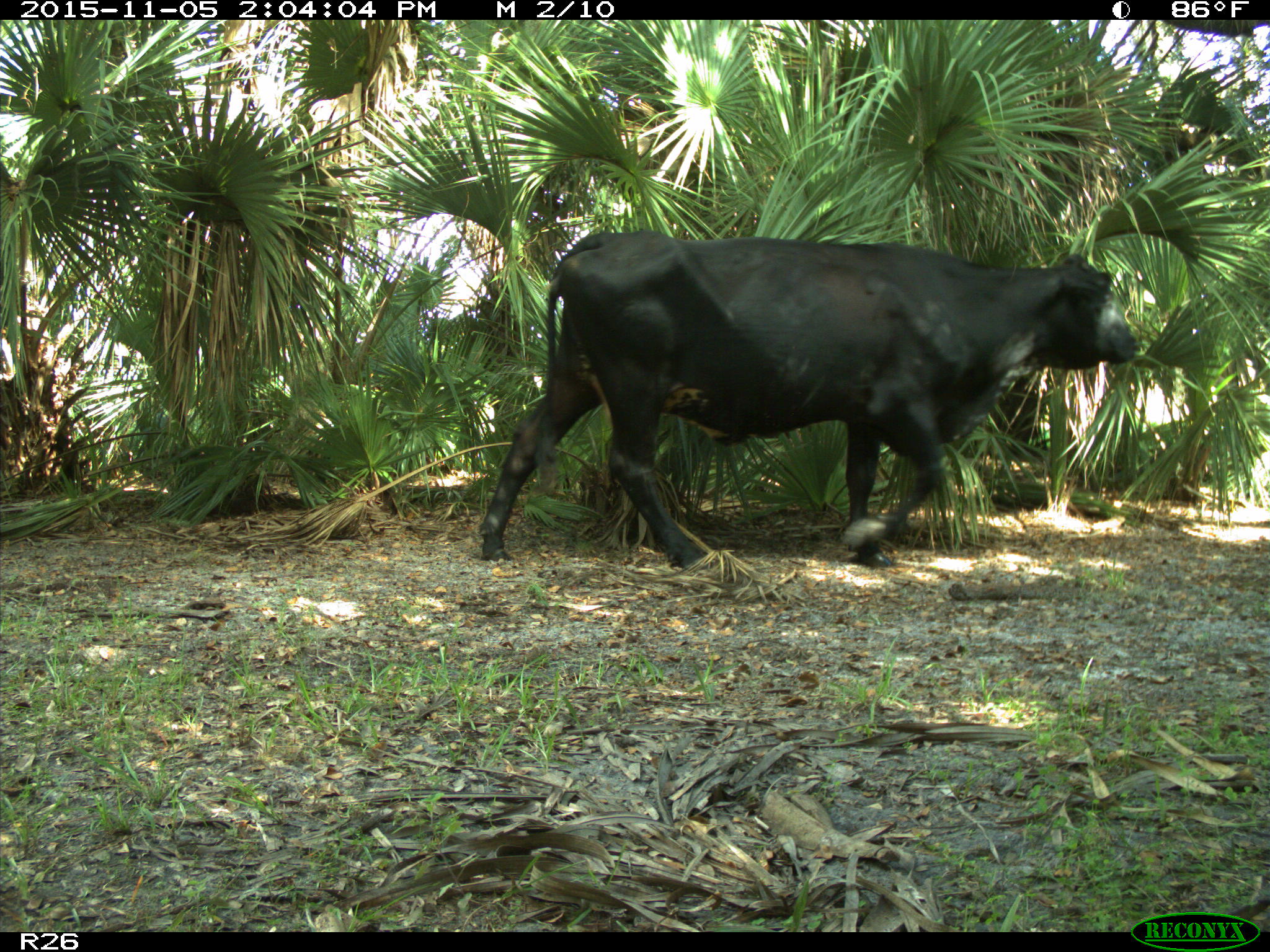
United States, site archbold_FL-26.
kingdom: Animalia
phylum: Chordata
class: Mammalia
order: Artiodactyla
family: Bovidae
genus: Bos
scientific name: Bos taurus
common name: domestic cow